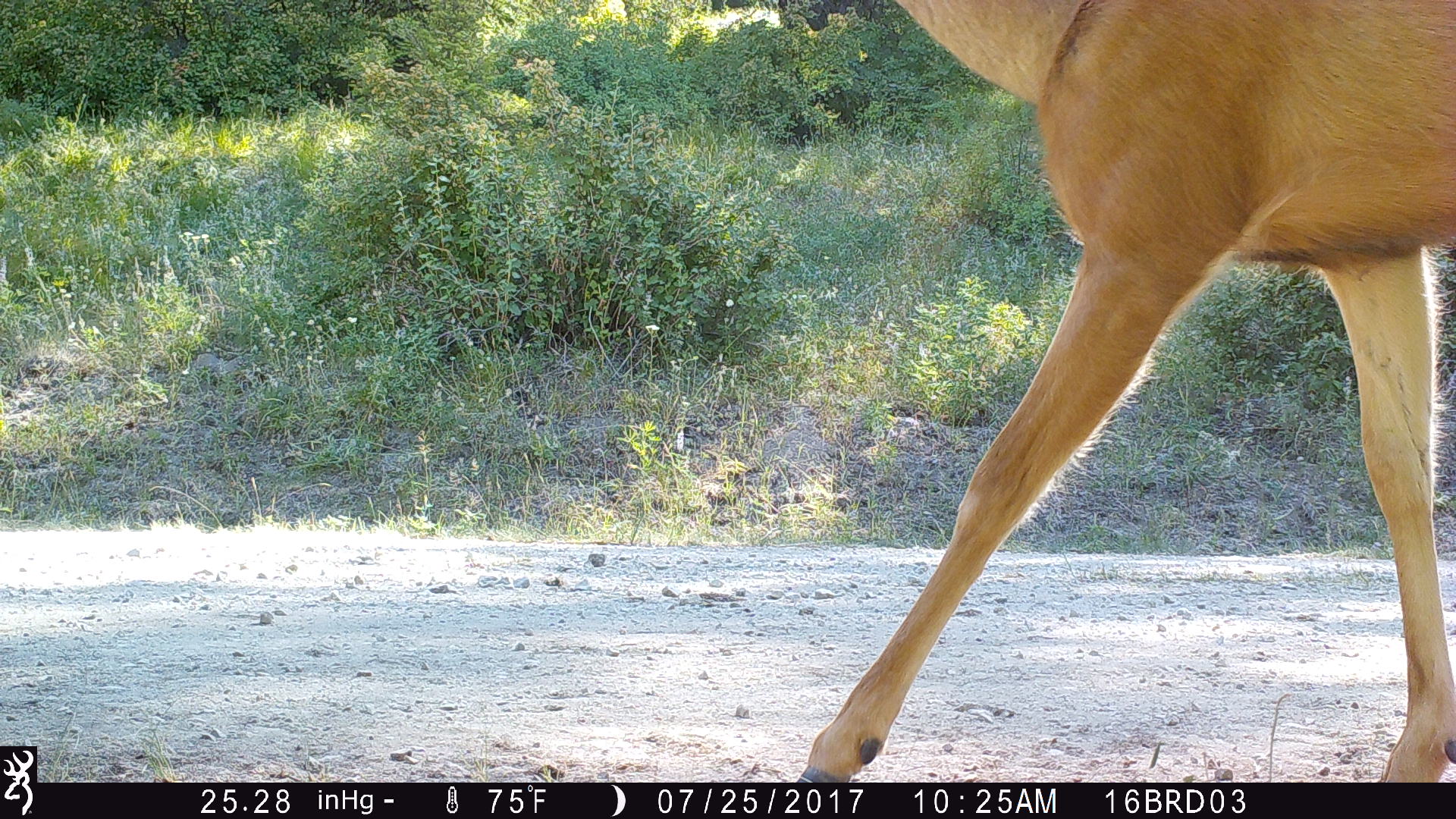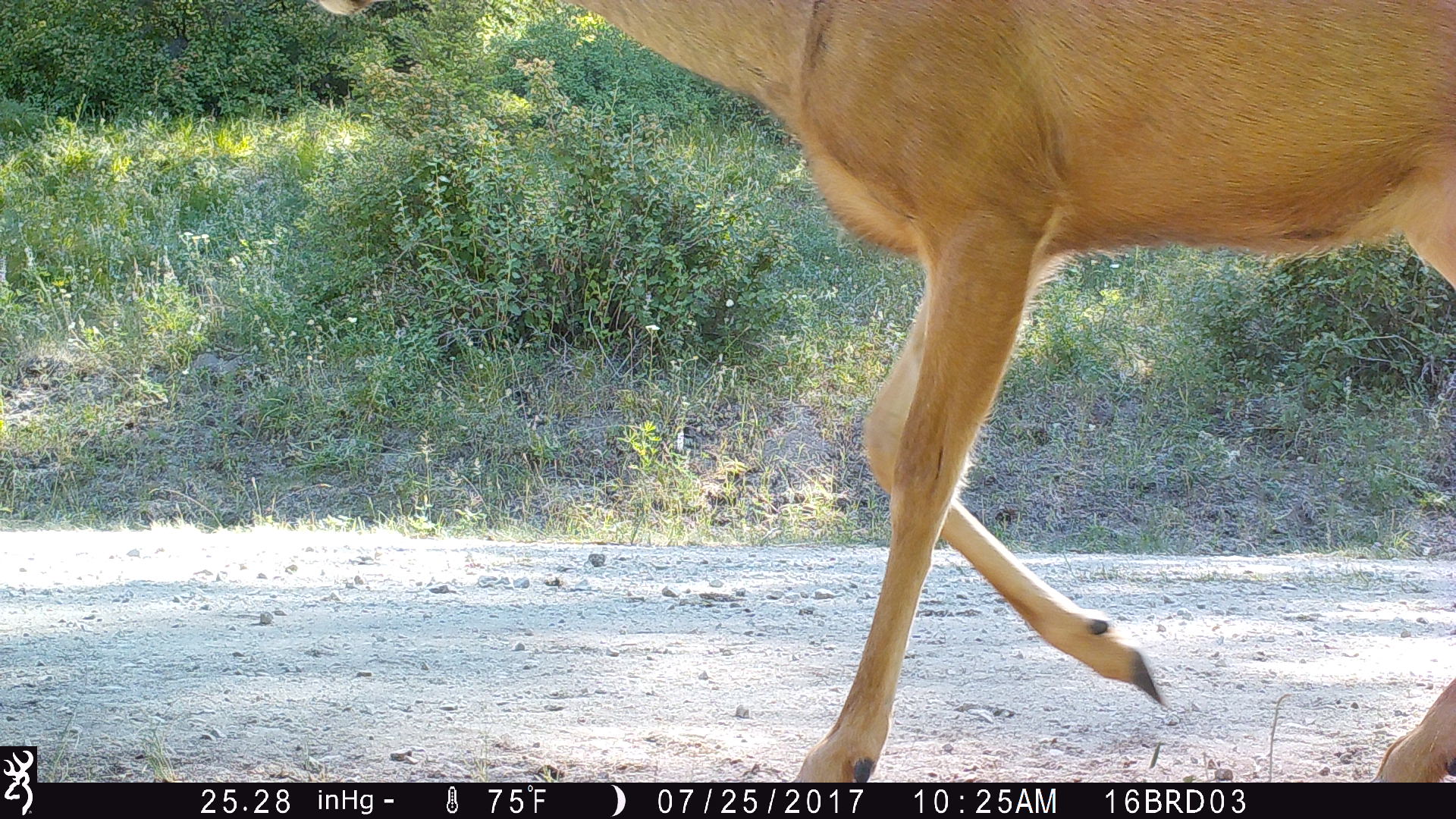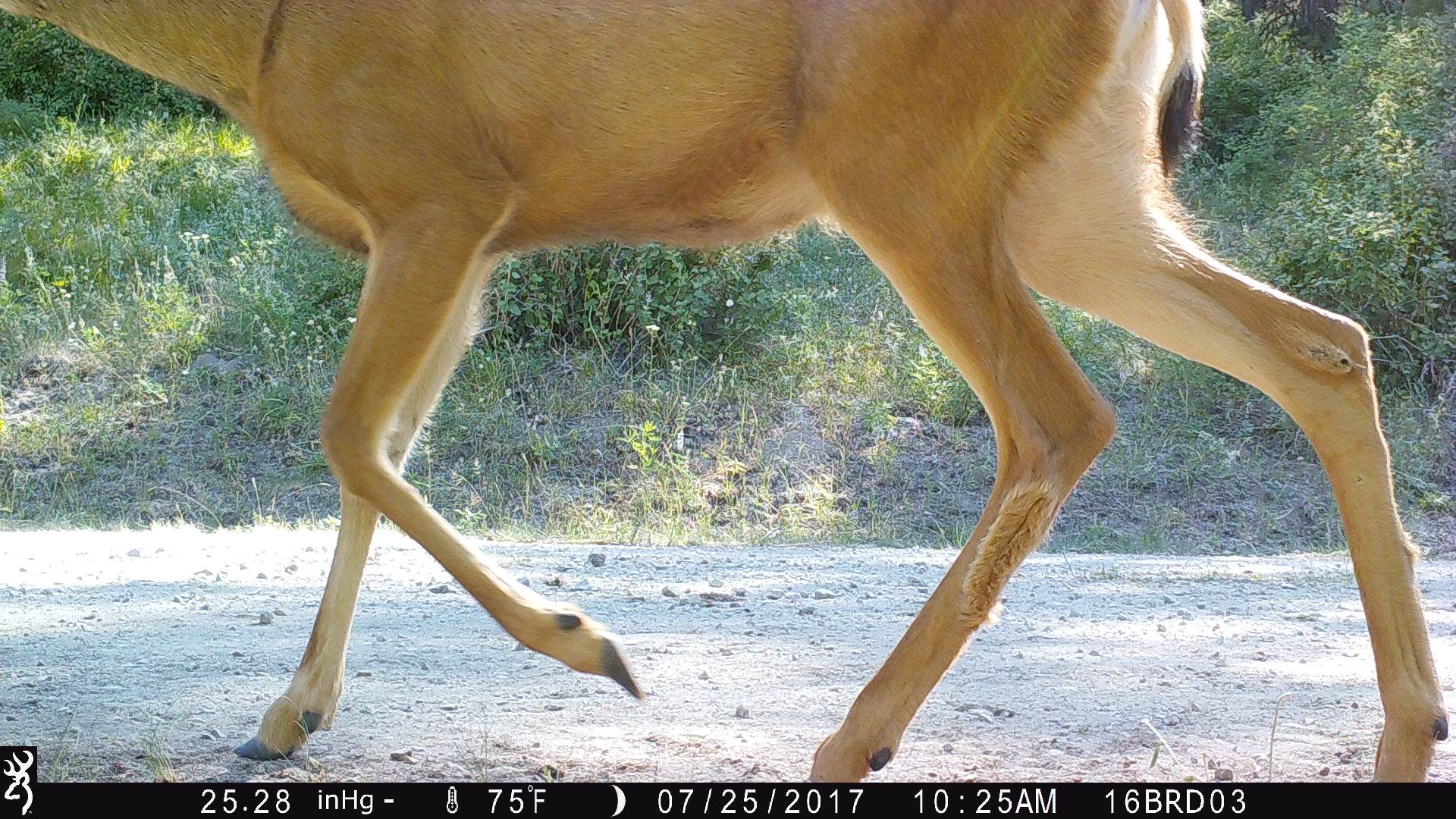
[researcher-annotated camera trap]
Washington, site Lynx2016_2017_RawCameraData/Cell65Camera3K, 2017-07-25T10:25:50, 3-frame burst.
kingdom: Animalia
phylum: Chordata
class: Mammalia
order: Artiodactyla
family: Cervidae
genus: Odocoileus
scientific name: Odocoileus hemionus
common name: mule deer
Odocoileus hemionus (mule deer). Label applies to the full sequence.